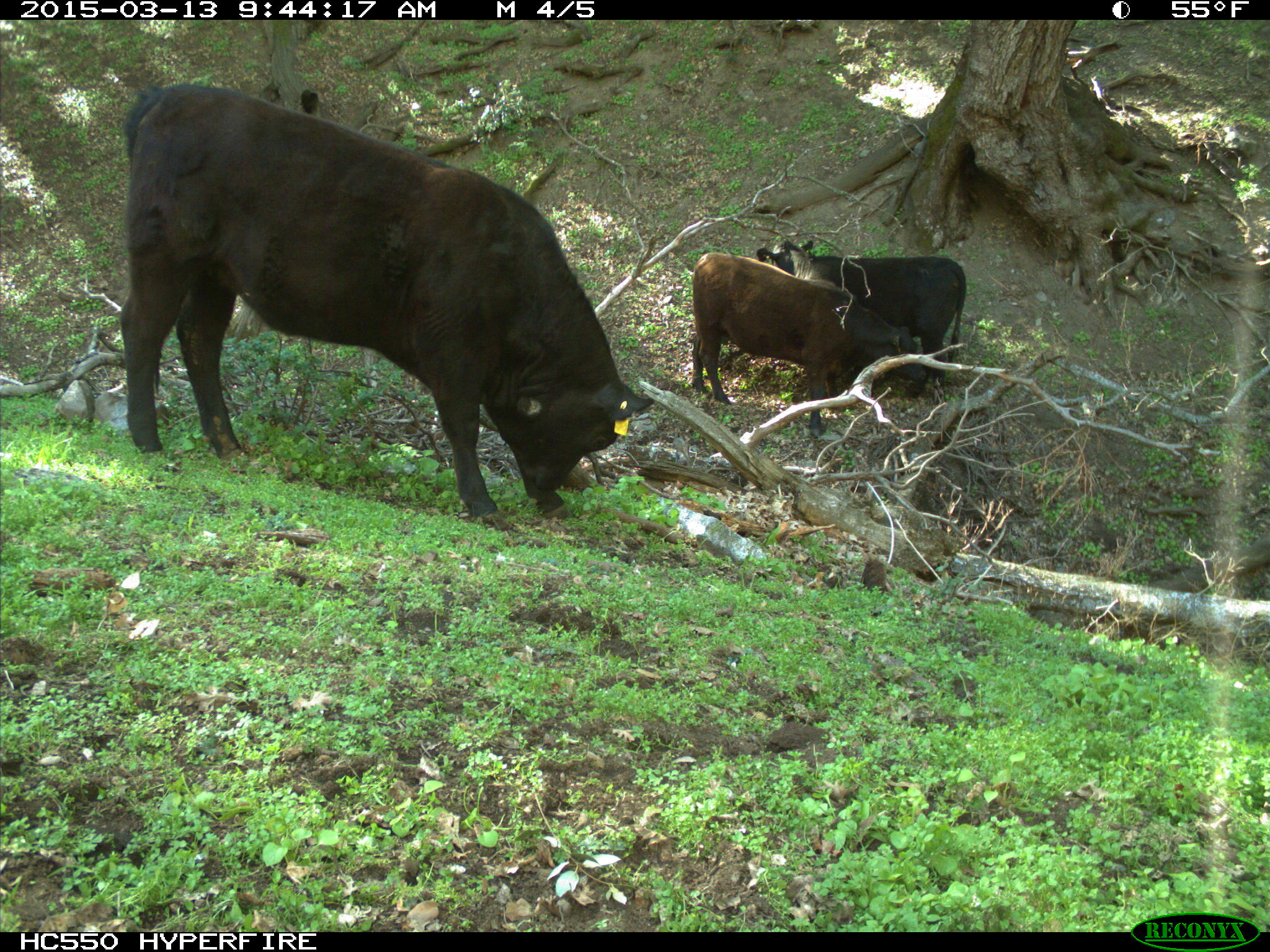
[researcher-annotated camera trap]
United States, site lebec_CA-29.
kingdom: Animalia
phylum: Chordata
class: Mammalia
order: Artiodactyla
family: Bovidae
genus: Bos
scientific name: Bos taurus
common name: domestic cow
Bos taurus (domestic cow).